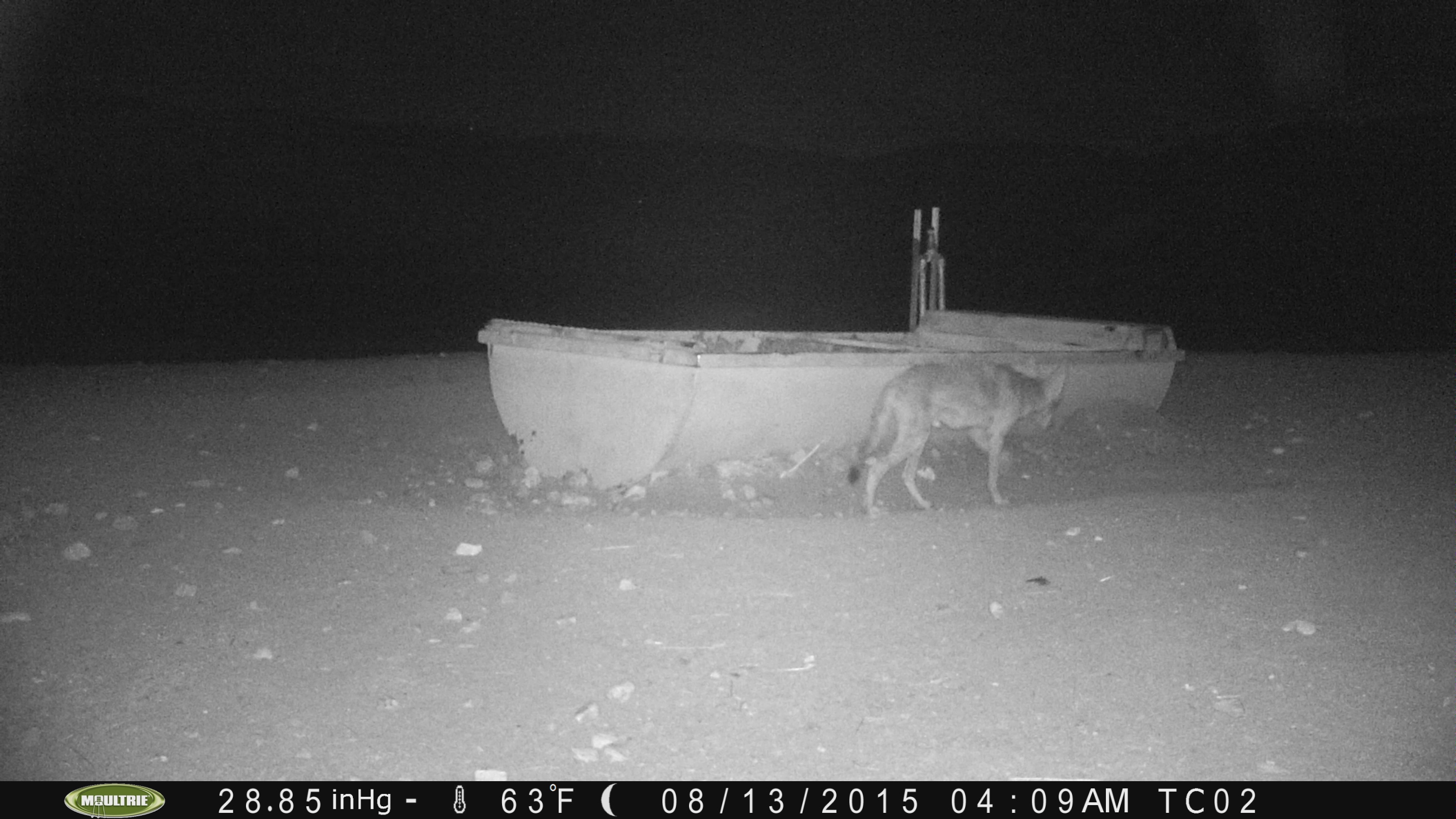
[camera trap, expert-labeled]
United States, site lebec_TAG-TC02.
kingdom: Animalia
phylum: Chordata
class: Mammalia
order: Carnivora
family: Canidae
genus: Canis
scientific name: Canis latrans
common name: coyote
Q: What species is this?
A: Canis latrans (coyote).